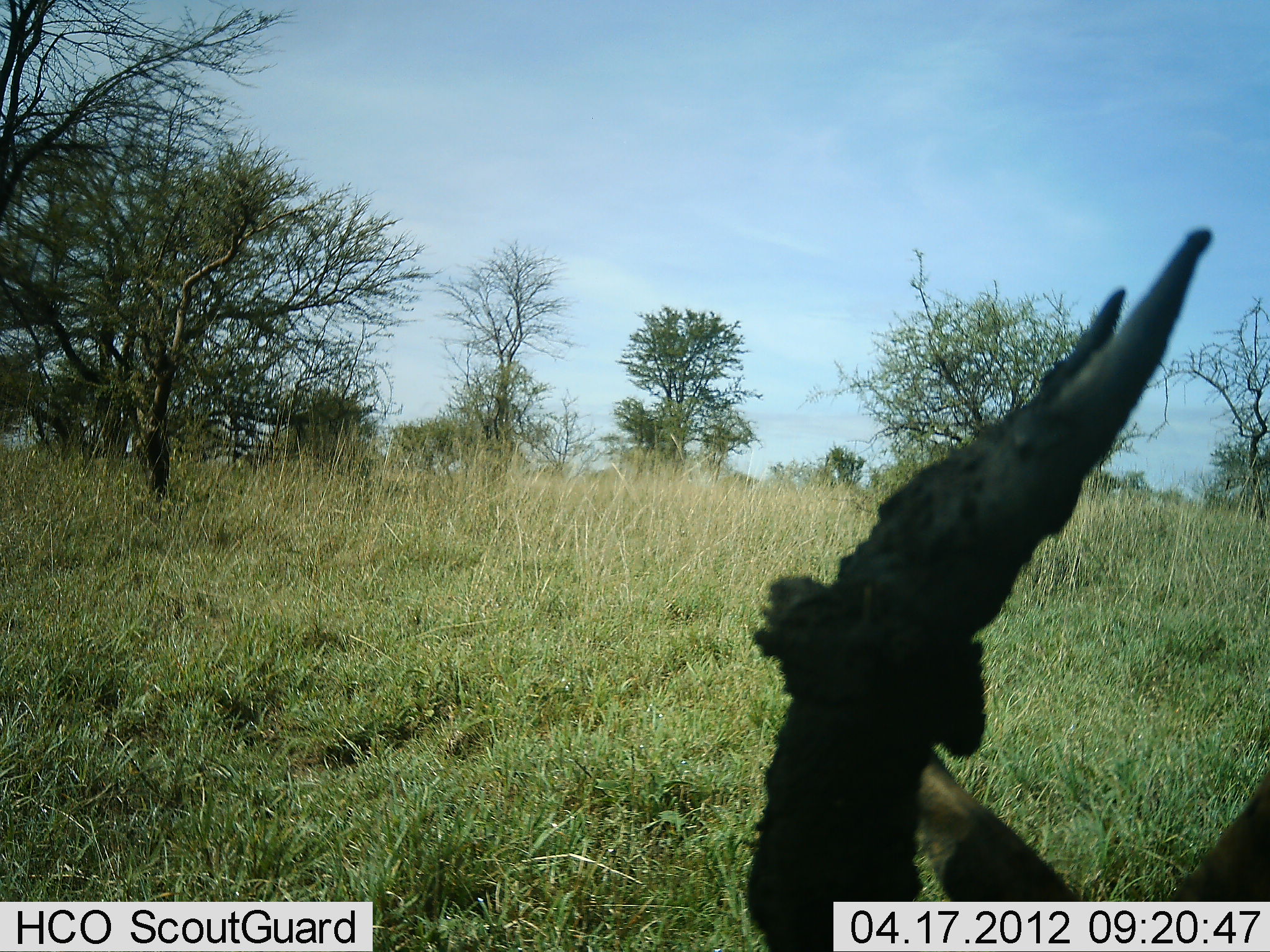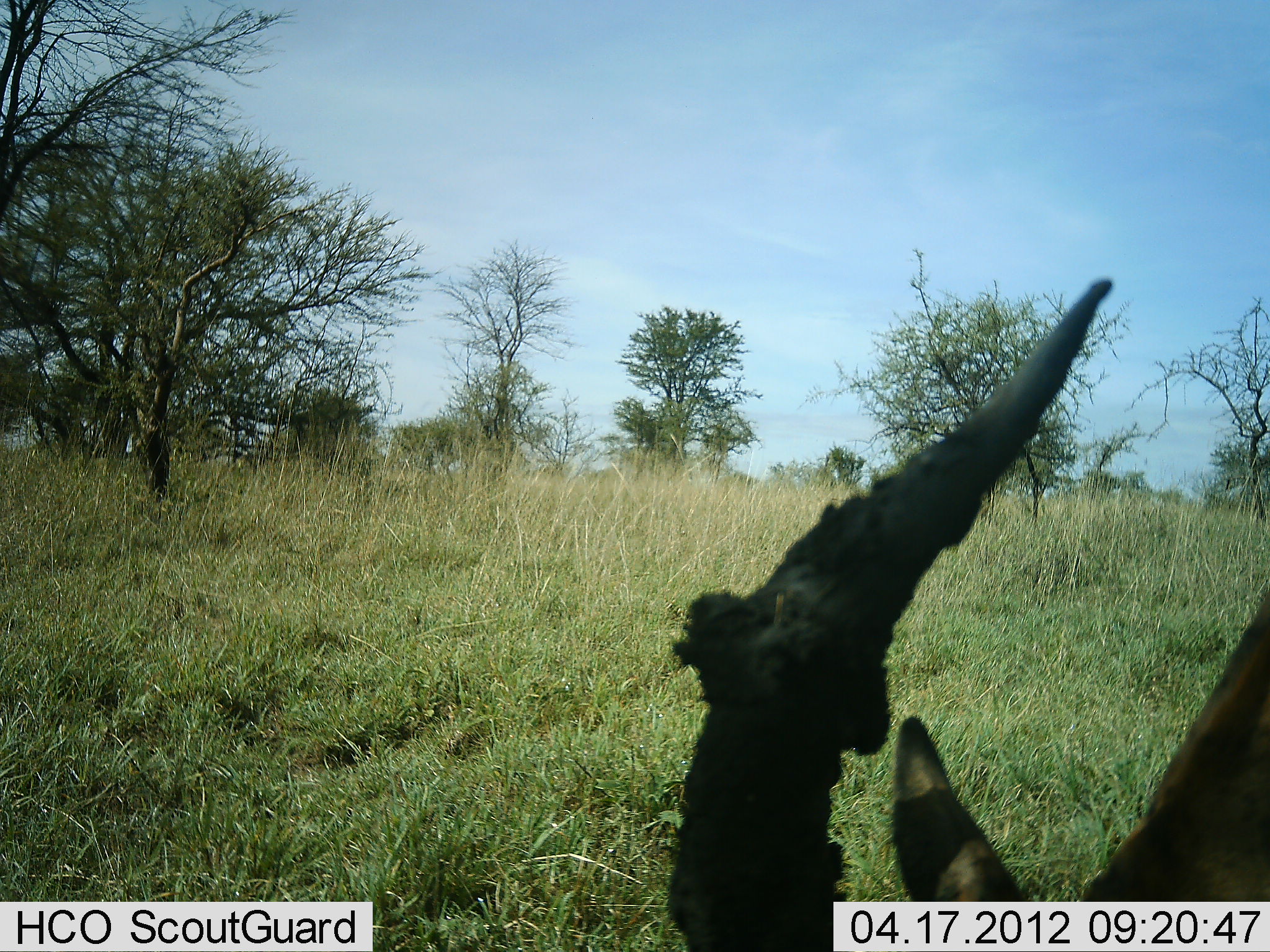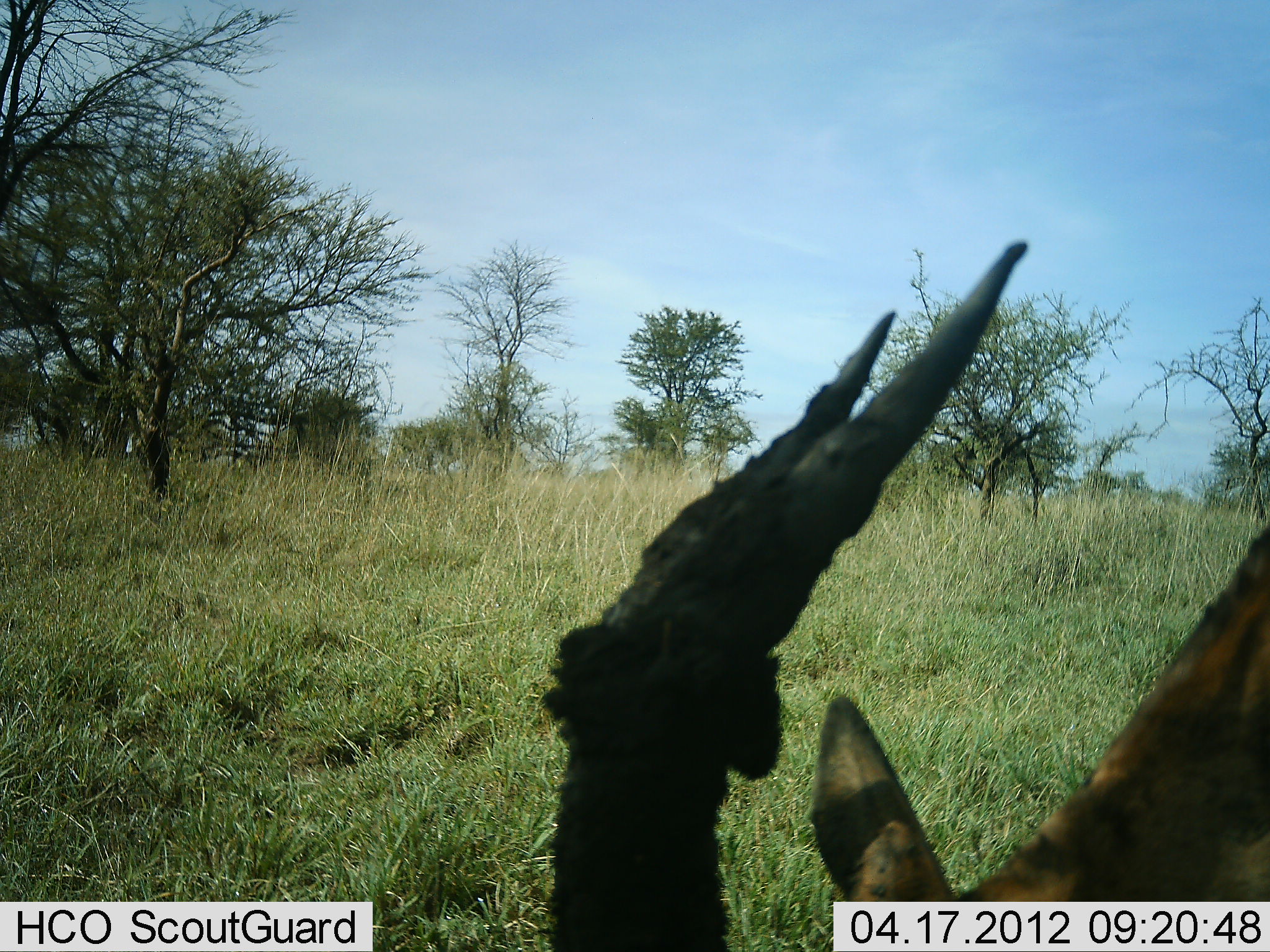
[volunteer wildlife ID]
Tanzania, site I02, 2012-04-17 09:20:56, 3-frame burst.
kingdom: Animalia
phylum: Chordata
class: Mammalia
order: Artiodactyla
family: Bovidae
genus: Eudorcas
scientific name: Eudorcas thomsonii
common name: thomson's gazelle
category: gazellethomsons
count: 1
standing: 33%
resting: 0%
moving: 0%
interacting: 0%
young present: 0%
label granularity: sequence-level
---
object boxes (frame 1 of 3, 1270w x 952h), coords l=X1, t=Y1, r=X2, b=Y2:
animal: l=740, t=217, r=1268, b=949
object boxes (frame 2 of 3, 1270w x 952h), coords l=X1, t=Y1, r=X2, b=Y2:
animal: l=665, t=274, r=1268, b=950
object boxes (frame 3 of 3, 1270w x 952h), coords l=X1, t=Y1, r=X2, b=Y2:
animal: l=543, t=236, r=1264, b=950